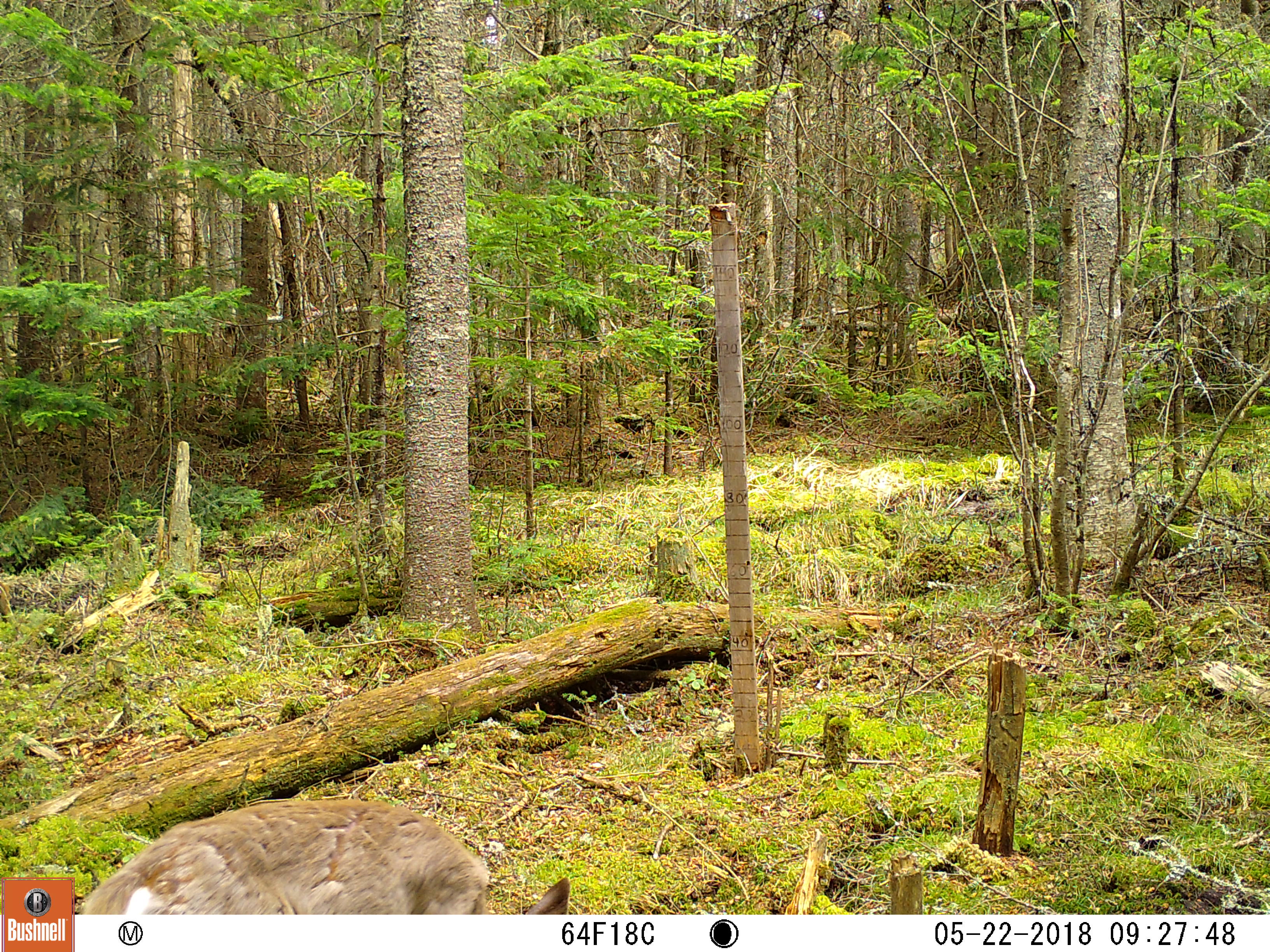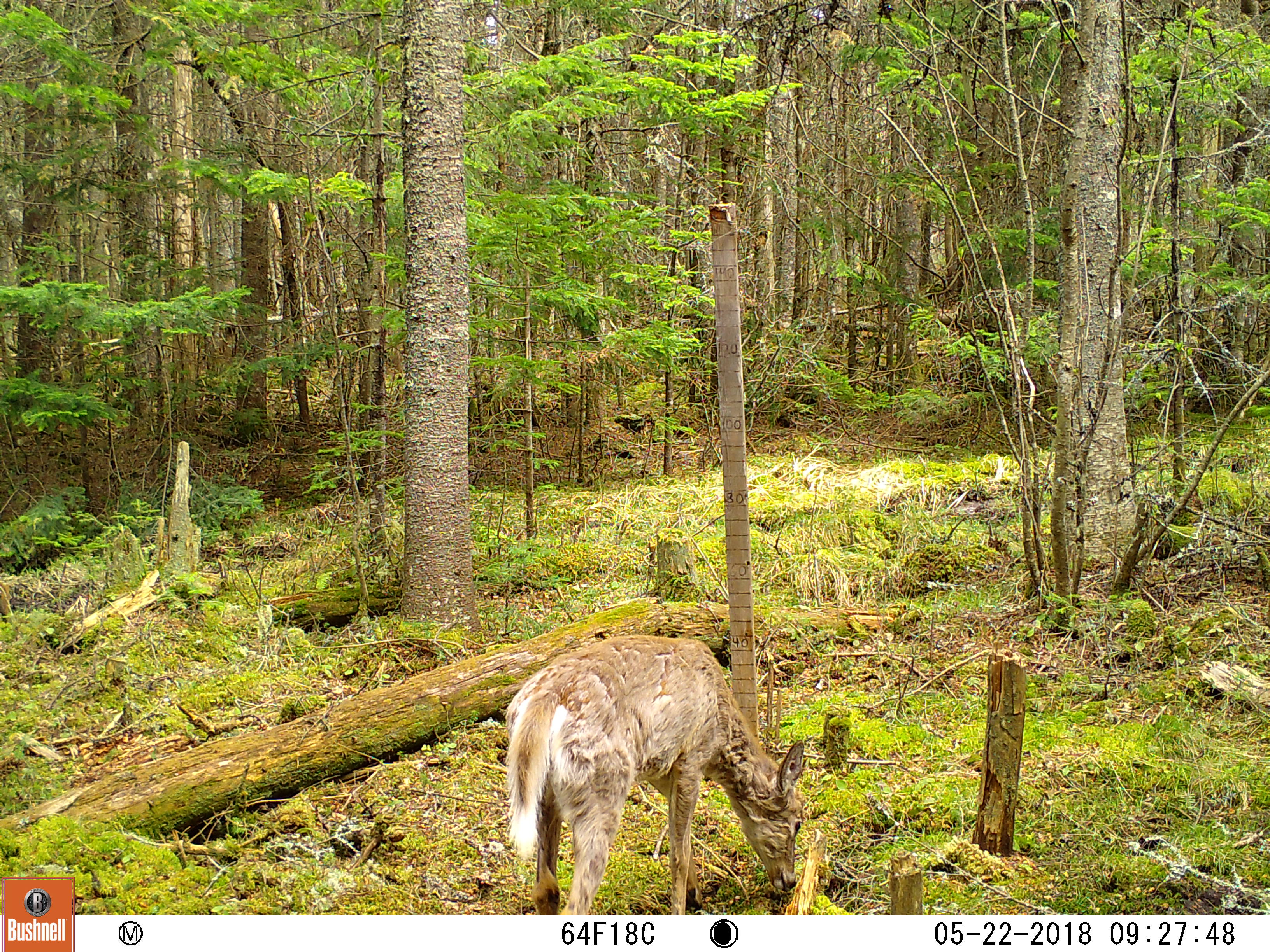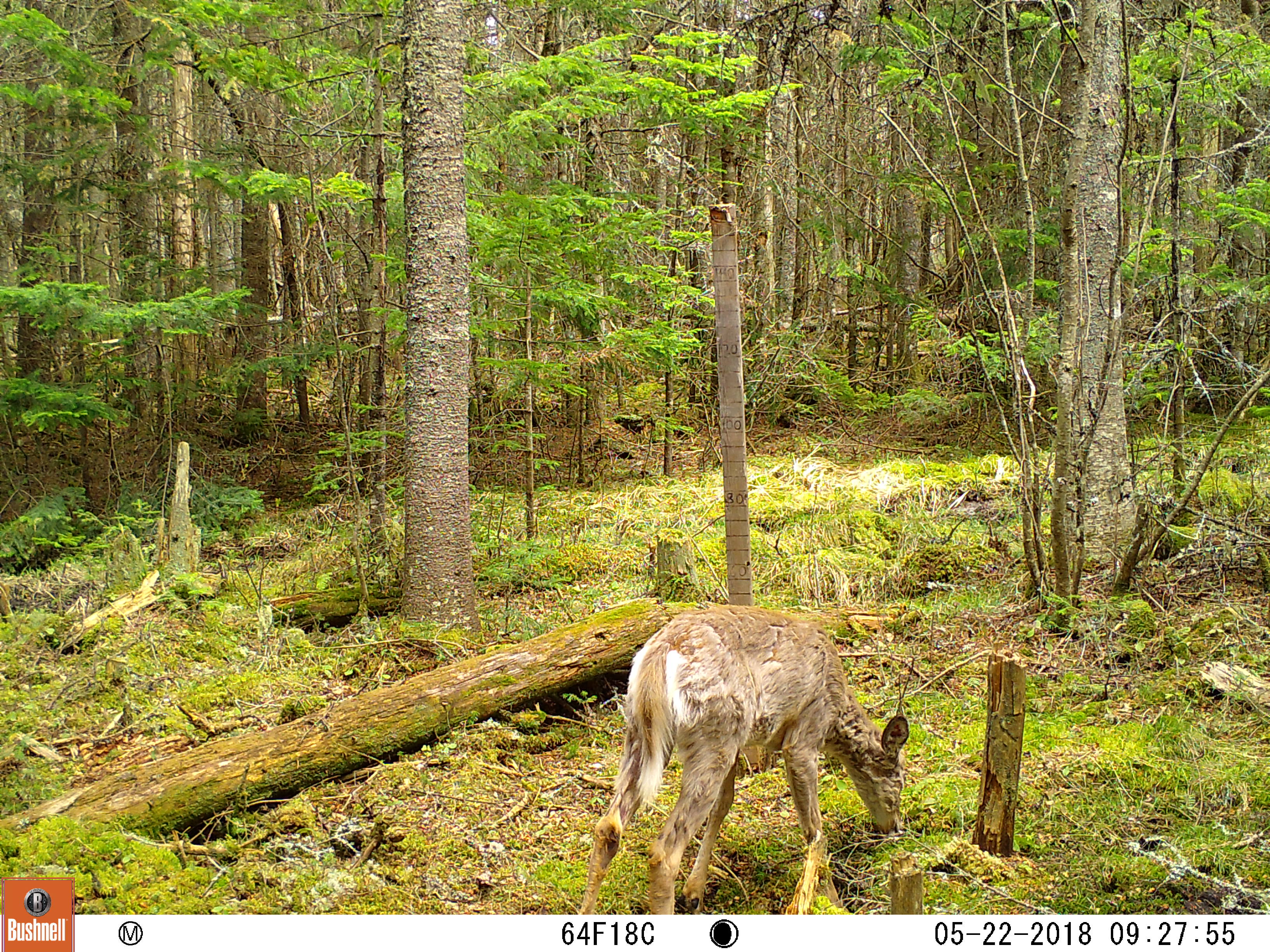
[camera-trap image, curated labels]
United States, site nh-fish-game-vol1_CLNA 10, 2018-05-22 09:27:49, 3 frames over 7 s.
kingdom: Animalia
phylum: Chordata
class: Mammalia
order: Artiodactyla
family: Cervidae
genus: Odocoileus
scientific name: Odocoileus virginianus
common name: white-tailed deer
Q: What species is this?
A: White-tailed deer (Odocoileus virginianus).